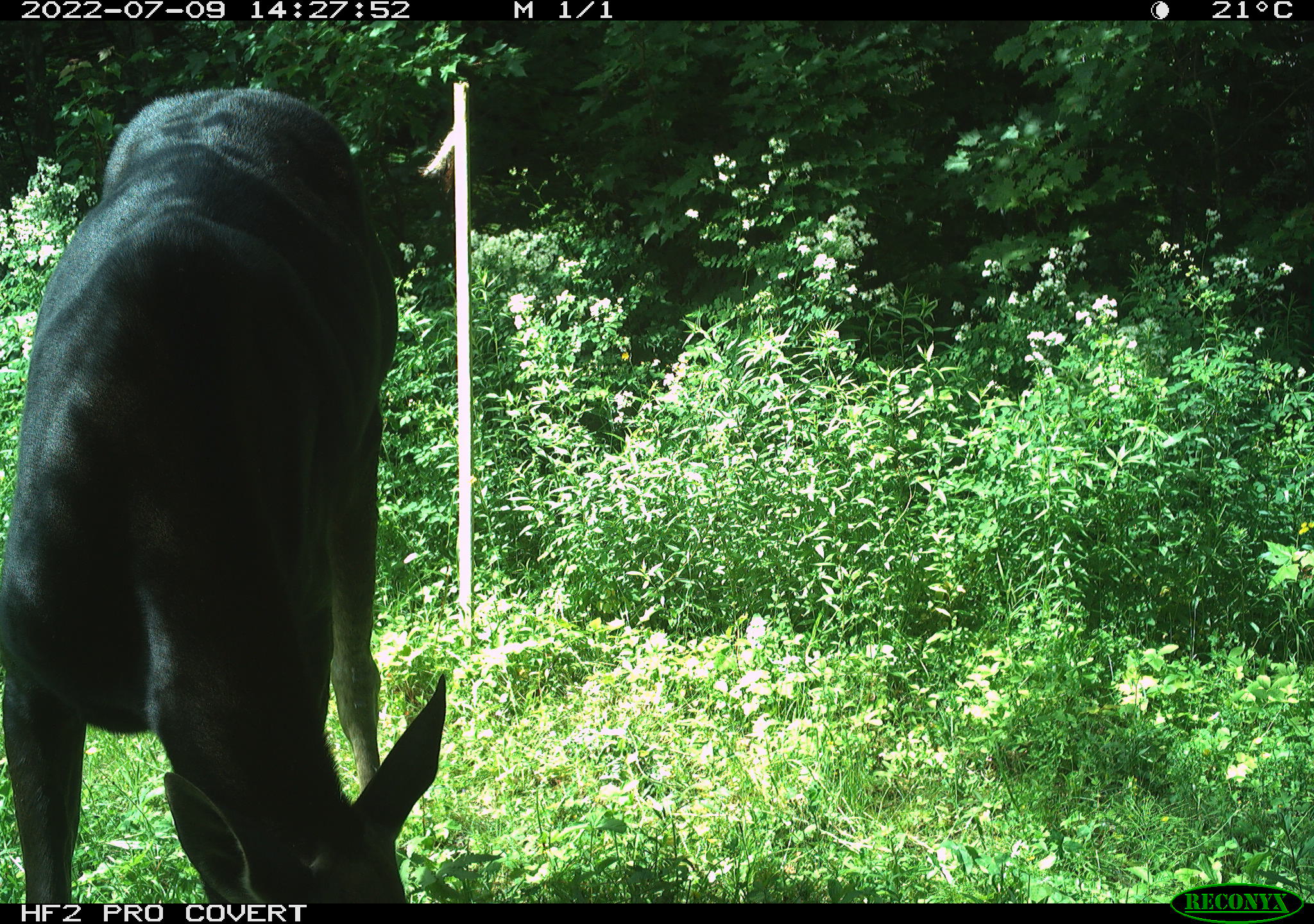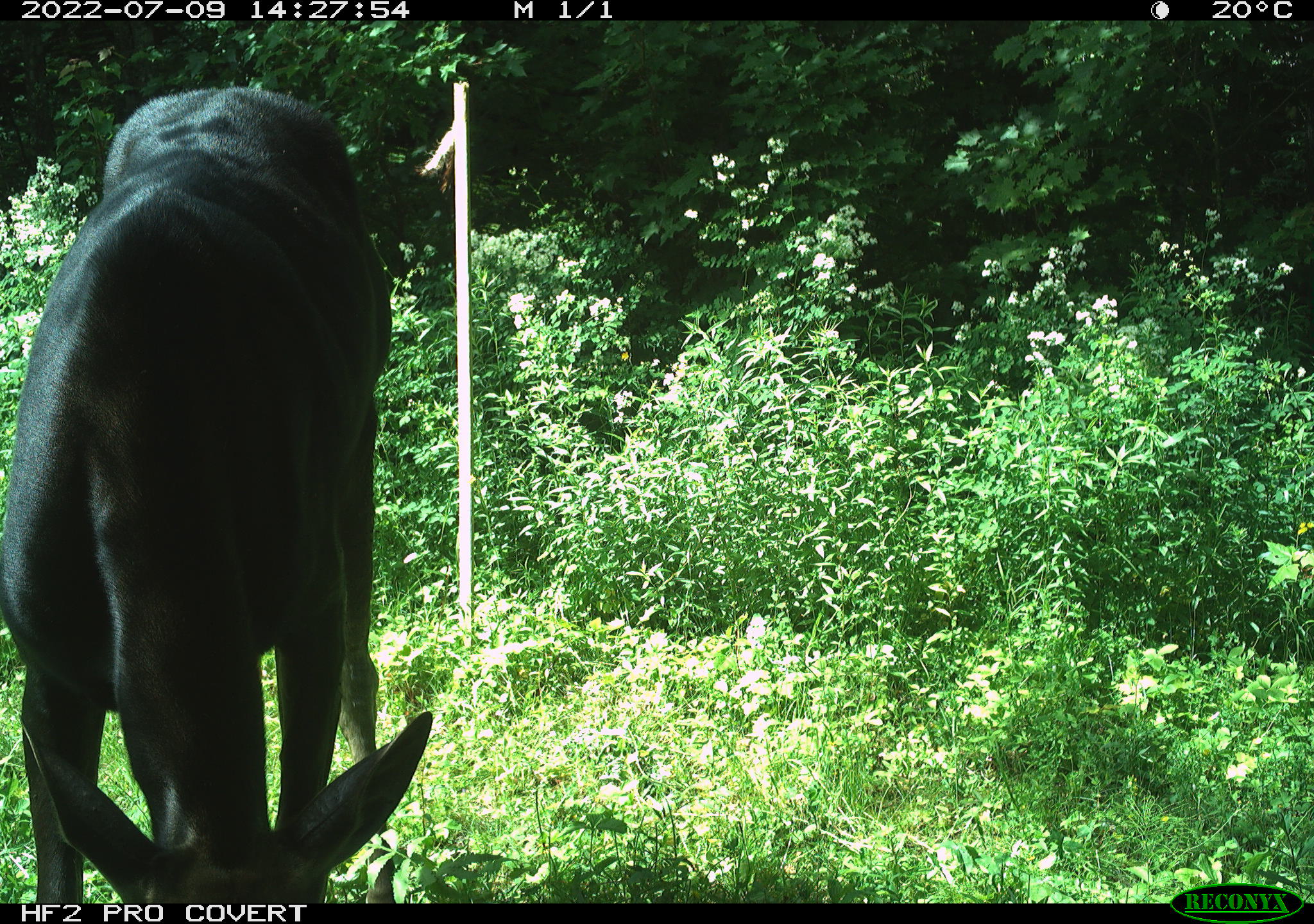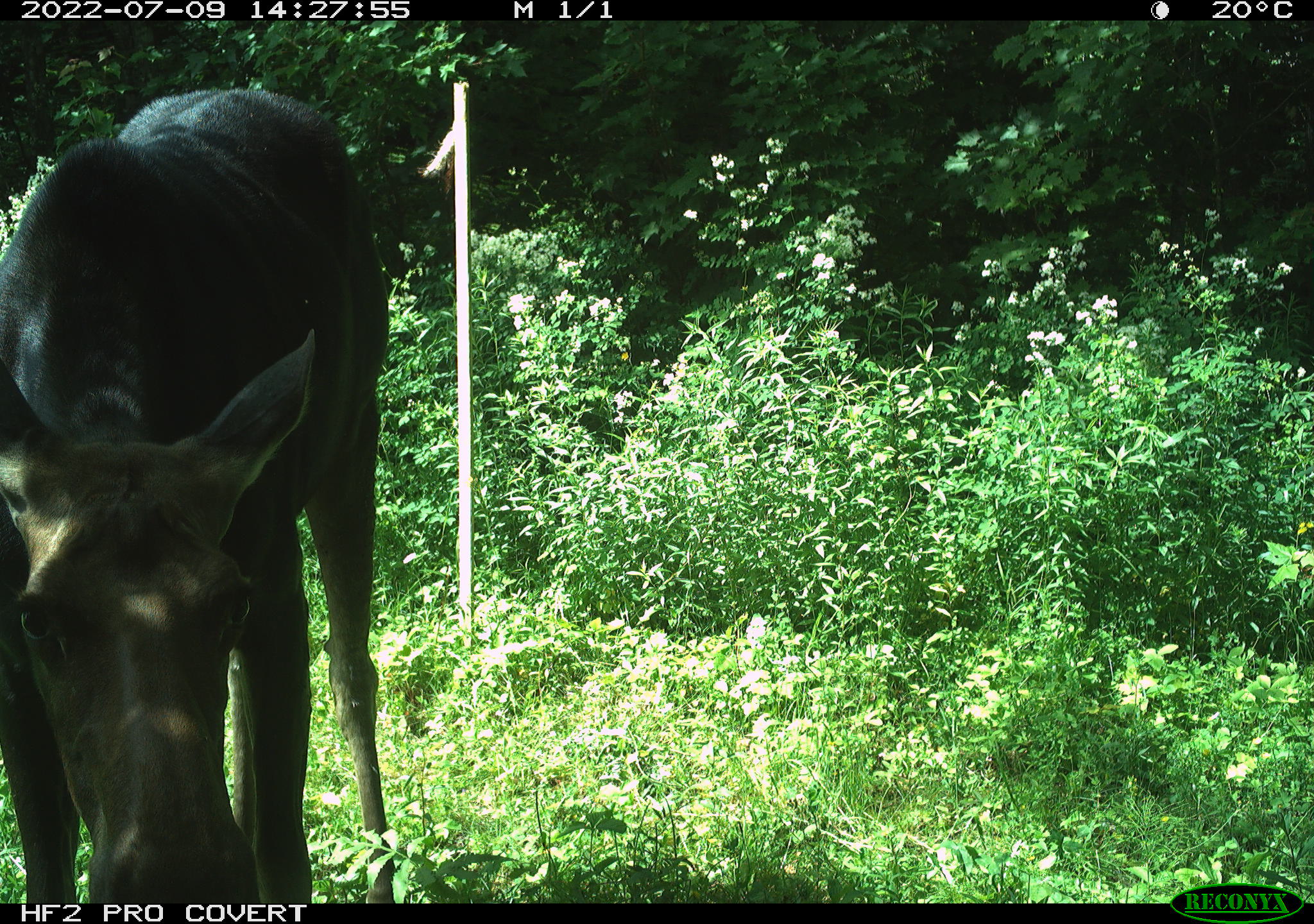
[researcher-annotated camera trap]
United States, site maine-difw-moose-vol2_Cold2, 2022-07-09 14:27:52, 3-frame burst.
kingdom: Animalia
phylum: Chordata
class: Mammalia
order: Artiodactyla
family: Cervidae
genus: Alces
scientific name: Alces alces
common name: moose